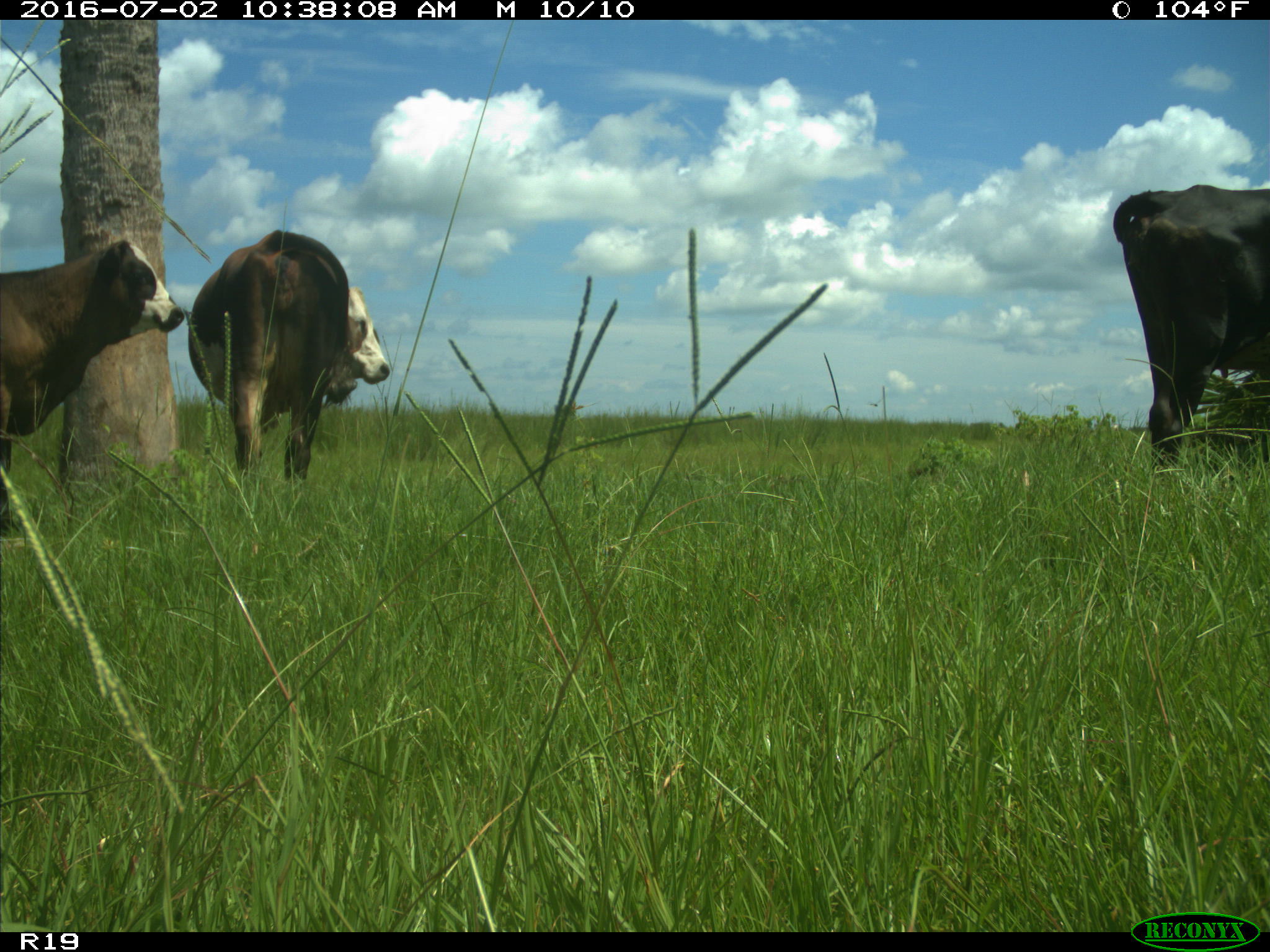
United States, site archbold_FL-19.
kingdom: Animalia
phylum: Chordata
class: Mammalia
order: Artiodactyla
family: Bovidae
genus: Bos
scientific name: Bos taurus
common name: domestic cow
Bos taurus (domestic cow).